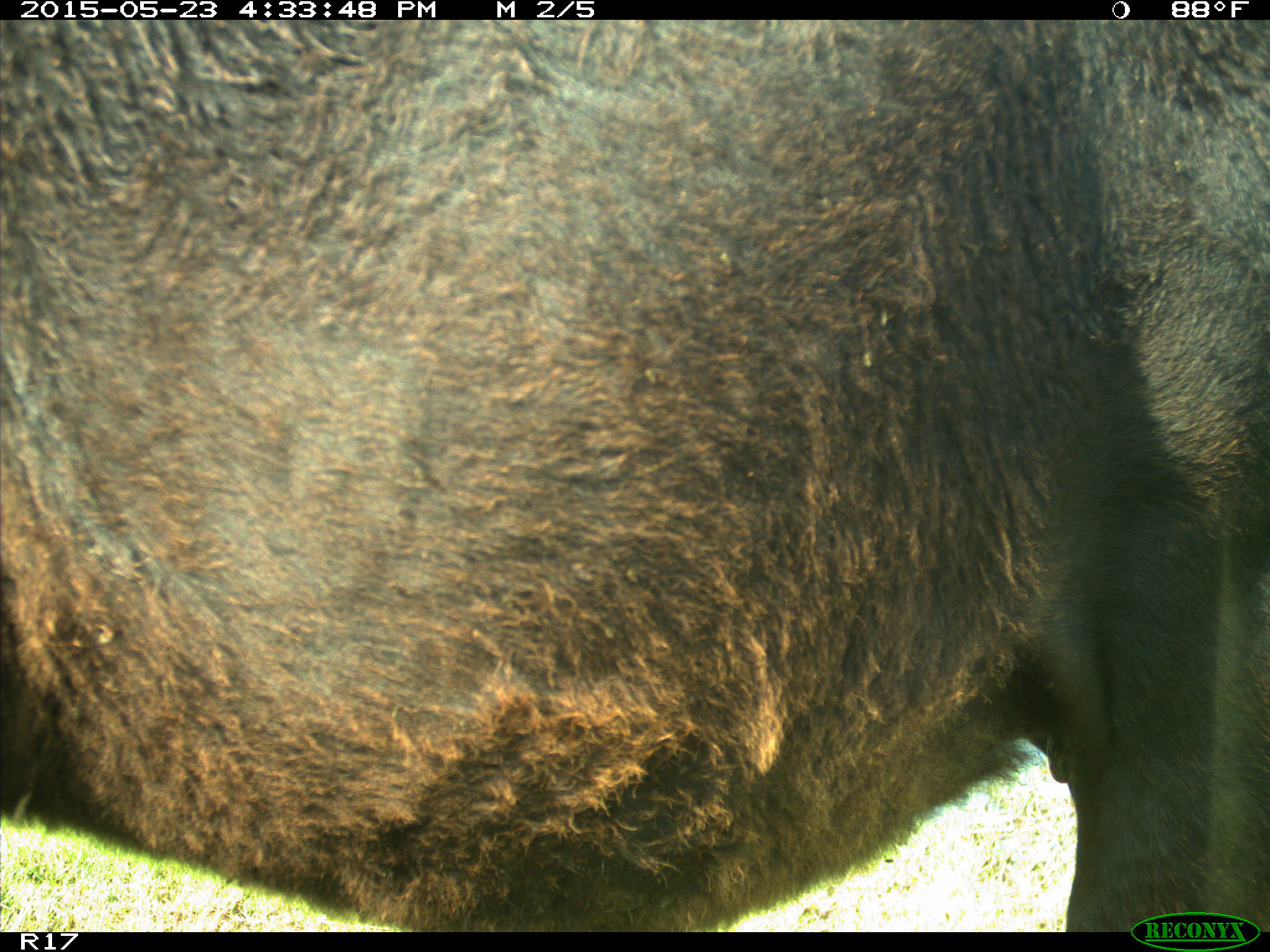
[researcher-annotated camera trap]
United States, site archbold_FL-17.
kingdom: Animalia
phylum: Chordata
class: Mammalia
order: Artiodactyla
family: Bovidae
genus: Bos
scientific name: Bos taurus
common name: domestic cow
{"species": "Bos taurus (domestic cow)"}